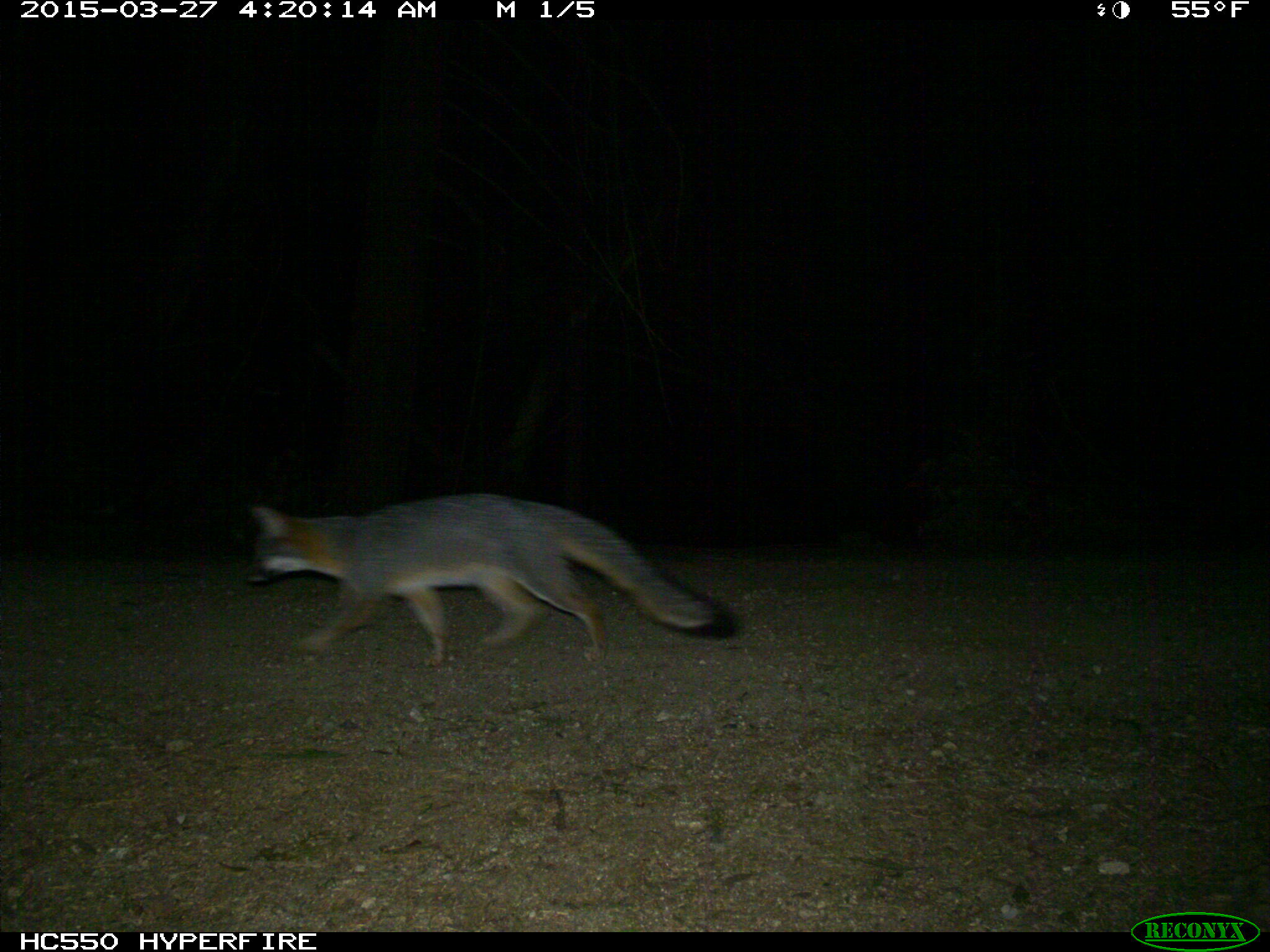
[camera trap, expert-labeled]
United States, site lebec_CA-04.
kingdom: Animalia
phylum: Chordata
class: Mammalia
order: Carnivora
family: Canidae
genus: Urocyon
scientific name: Urocyon cinereoargenteus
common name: gray fox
Urocyon cinereoargenteus (gray fox).